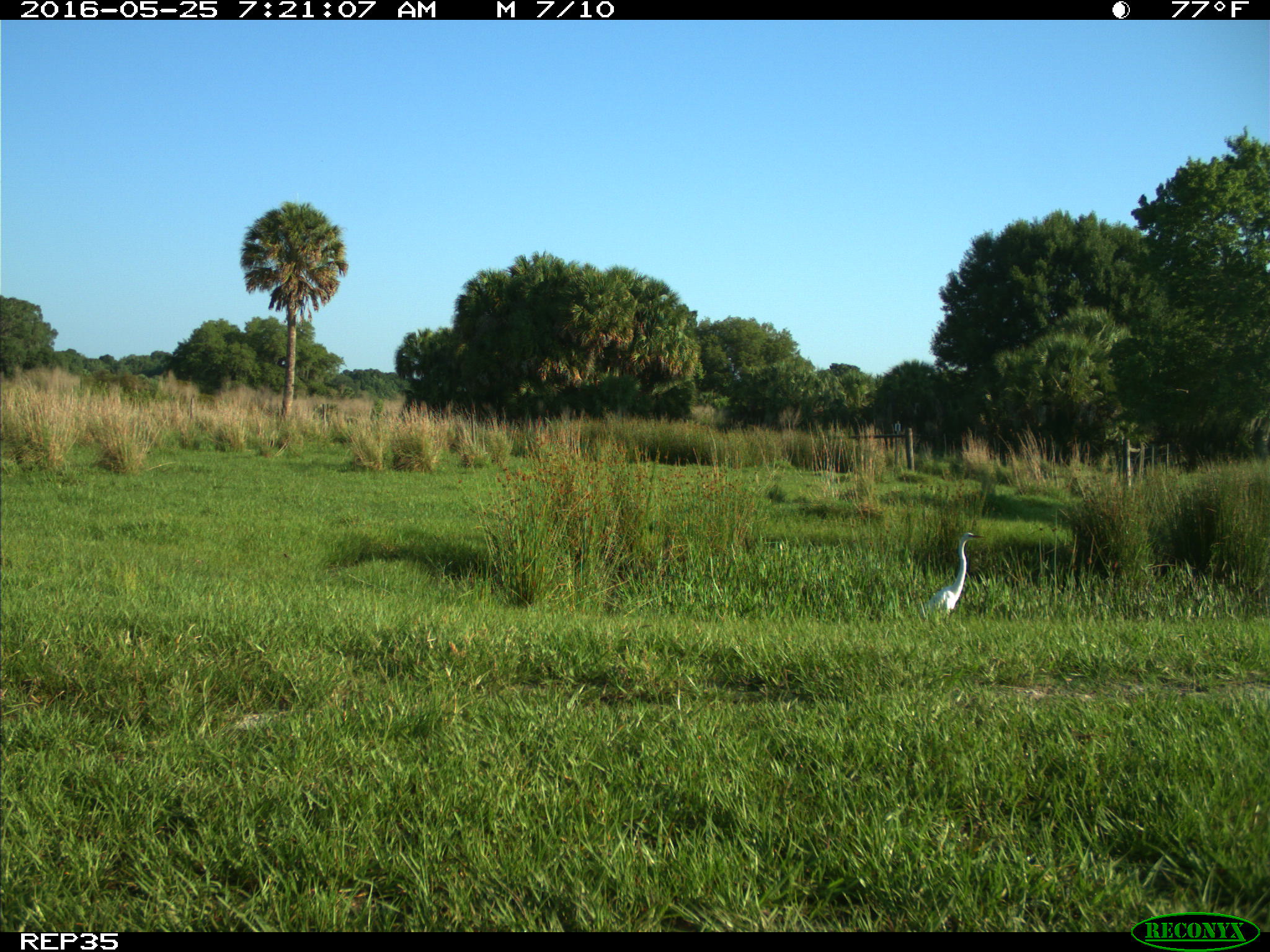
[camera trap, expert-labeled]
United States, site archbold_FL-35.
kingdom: Animalia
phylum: Chordata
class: Aves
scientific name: Aves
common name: birds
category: unidentified bird